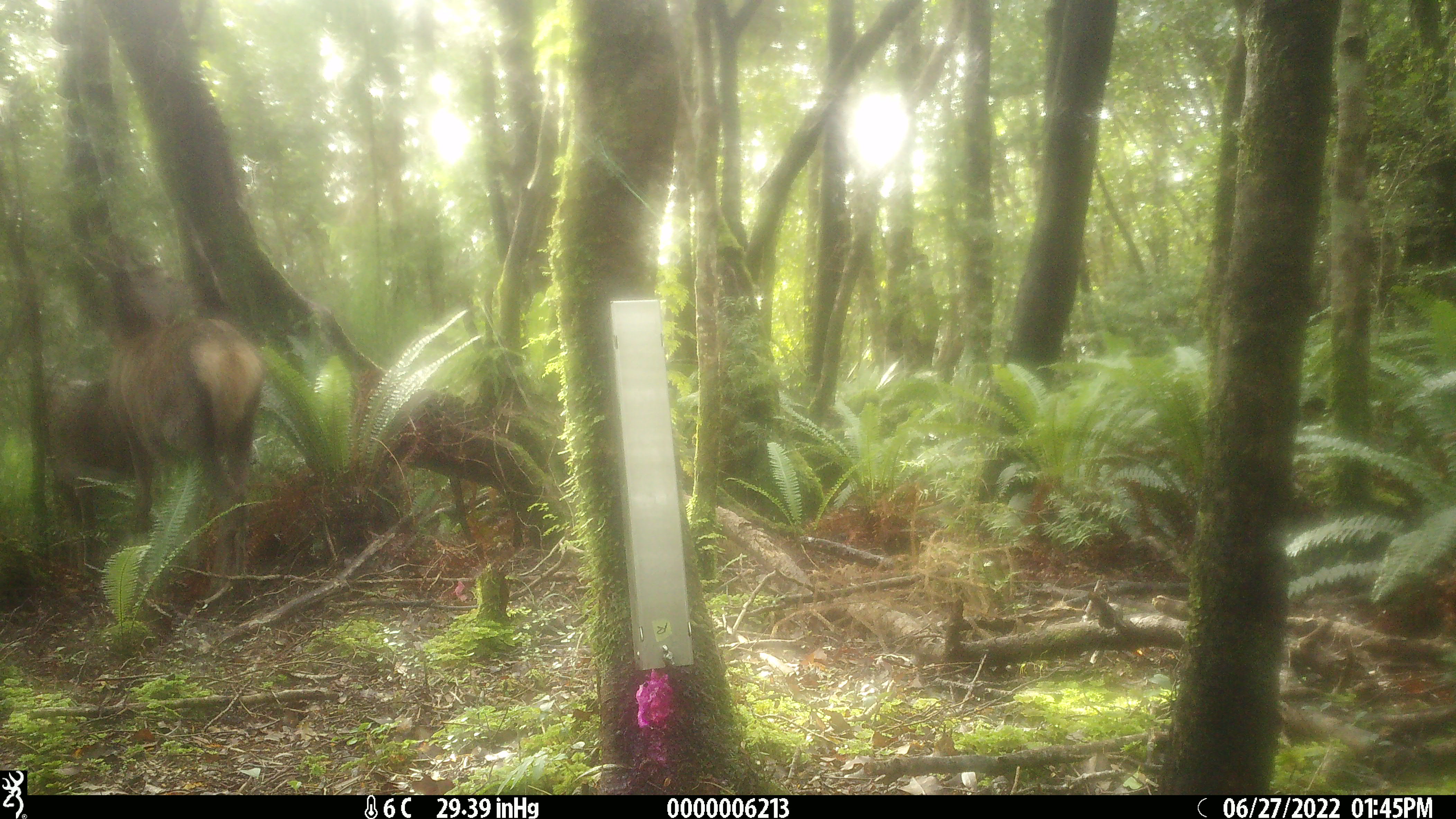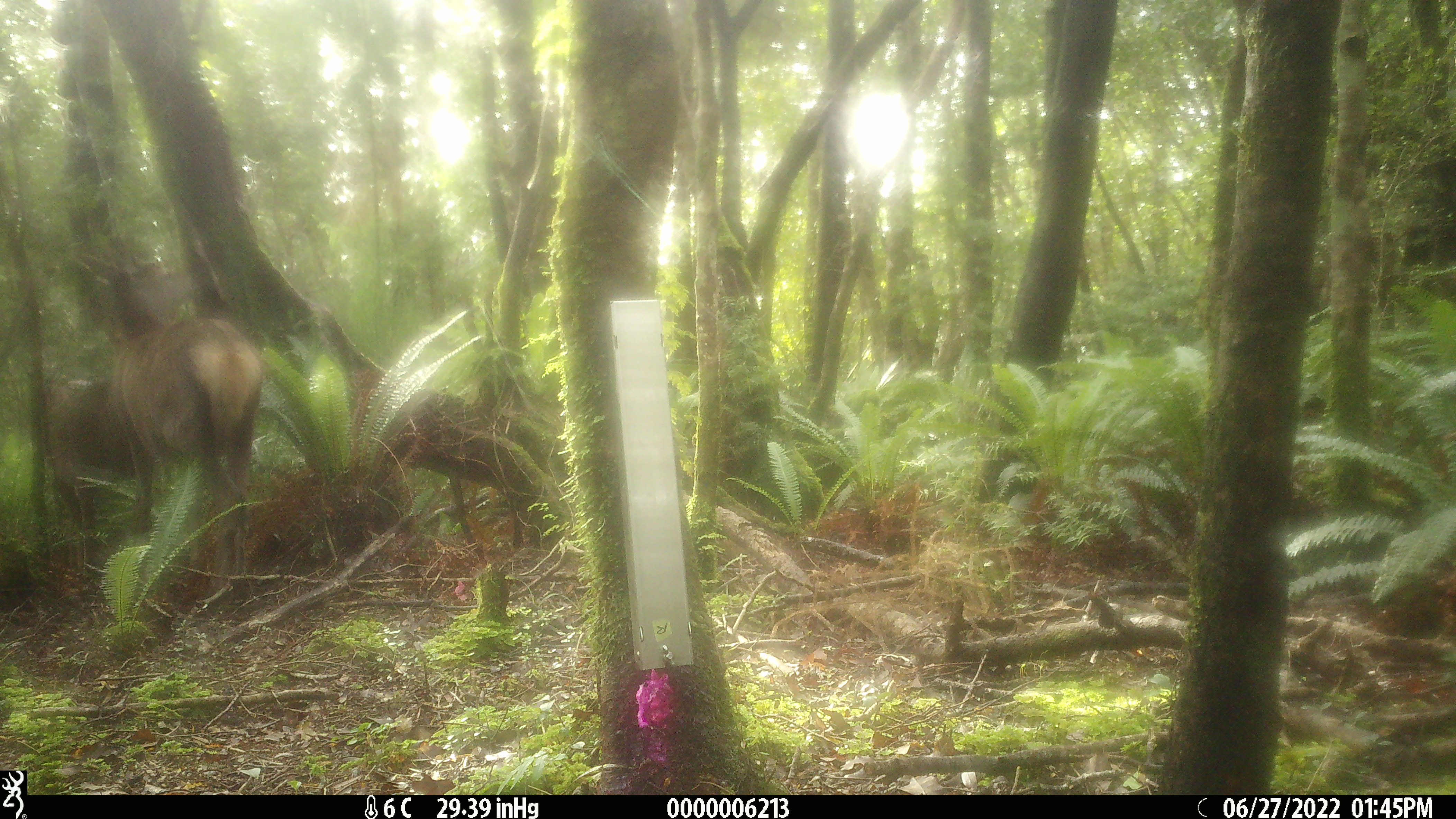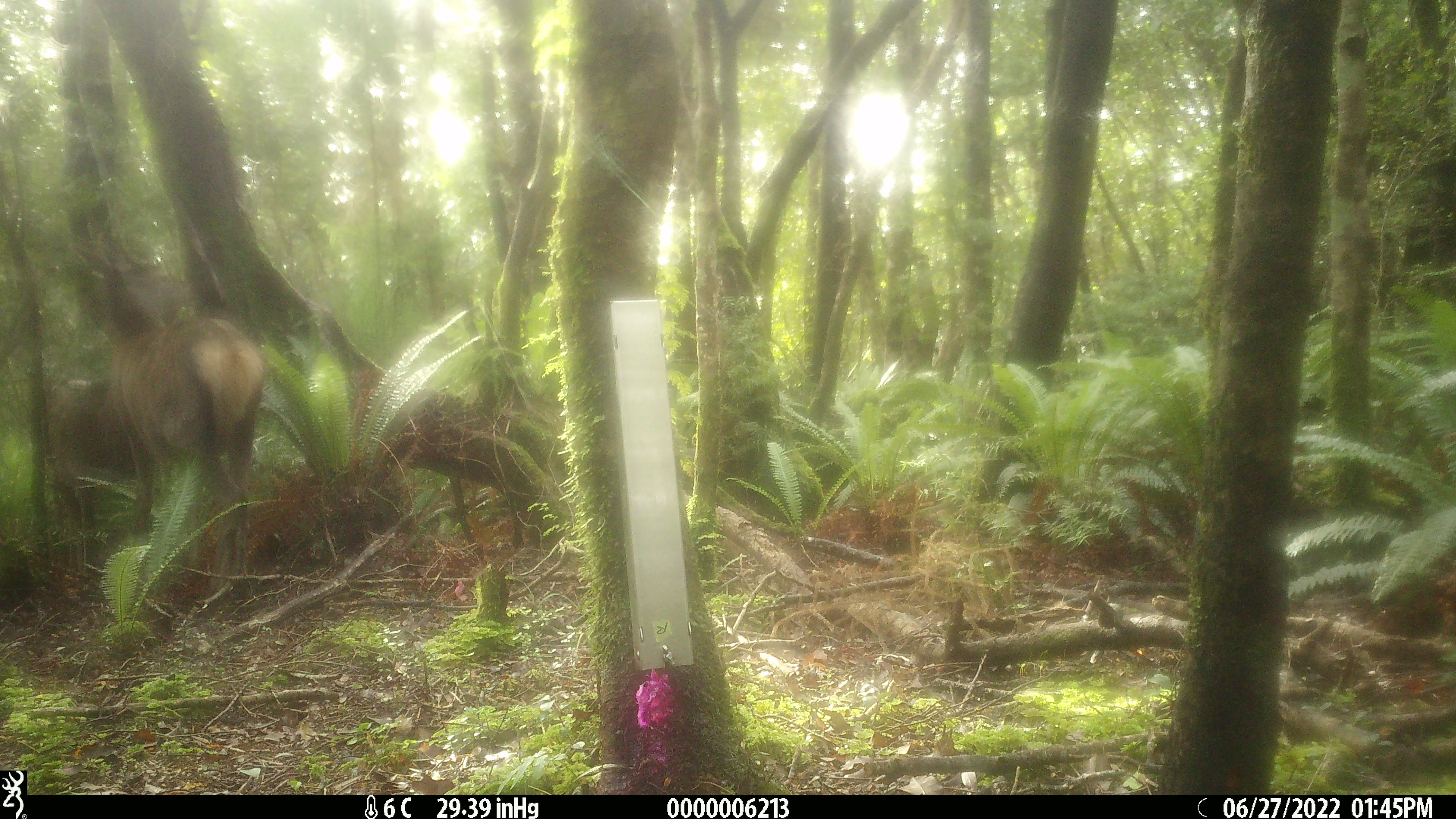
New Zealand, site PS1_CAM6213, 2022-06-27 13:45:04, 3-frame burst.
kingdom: Animalia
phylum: Chordata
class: Mammalia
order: Artiodactyla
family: Cervidae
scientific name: Cervidae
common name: deer